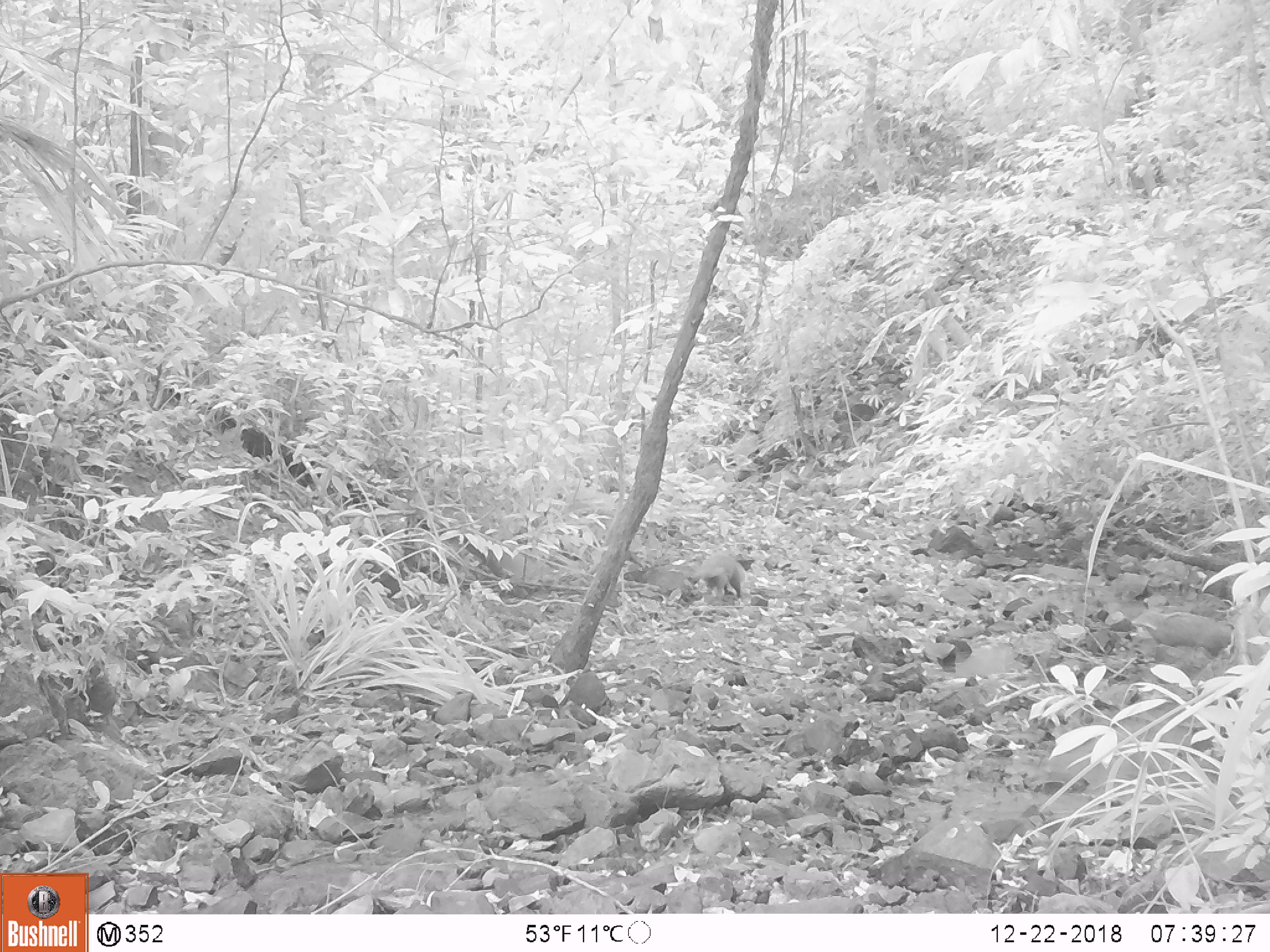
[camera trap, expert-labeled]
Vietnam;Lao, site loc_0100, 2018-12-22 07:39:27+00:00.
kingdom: Animalia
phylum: Chordata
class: Mammalia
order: Carnivora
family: Herpestidae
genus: Urva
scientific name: Urva urva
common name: crab-eating mongoose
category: crab eating mongoose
Crab eating mongoose (crab-eating mongoose) (Urva urva). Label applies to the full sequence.